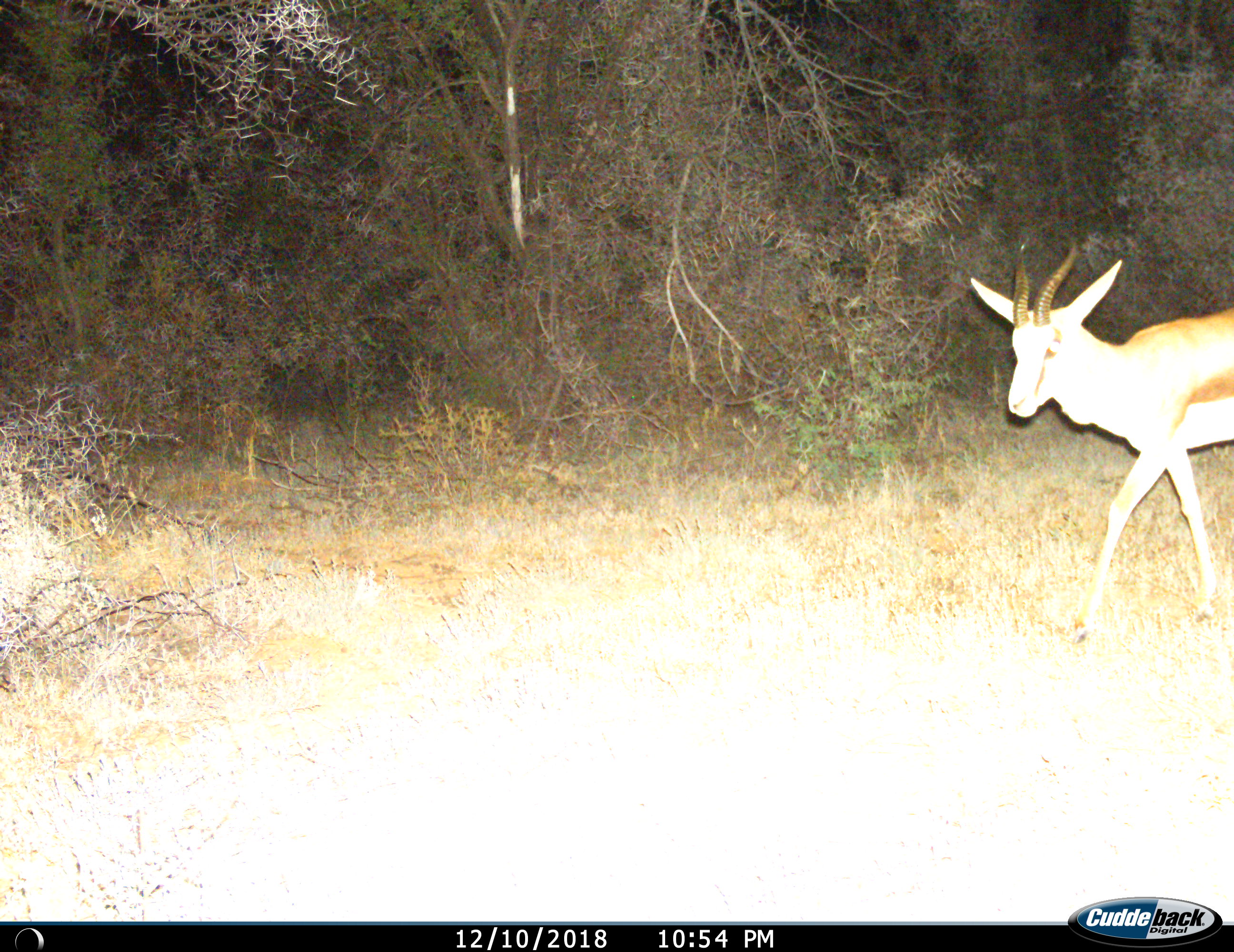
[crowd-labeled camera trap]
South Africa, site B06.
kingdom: Animalia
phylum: Chordata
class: Mammalia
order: Artiodactyla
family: Bovidae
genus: Antidorcas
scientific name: Antidorcas marsupialis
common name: springbok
Springbok (Antidorcas marsupialis), count 1. Behavior (volunteer vote fractions): standing 18%, resting 0%, moving 82%, interacting 0%. Young present (vote fraction): 0%. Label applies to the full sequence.